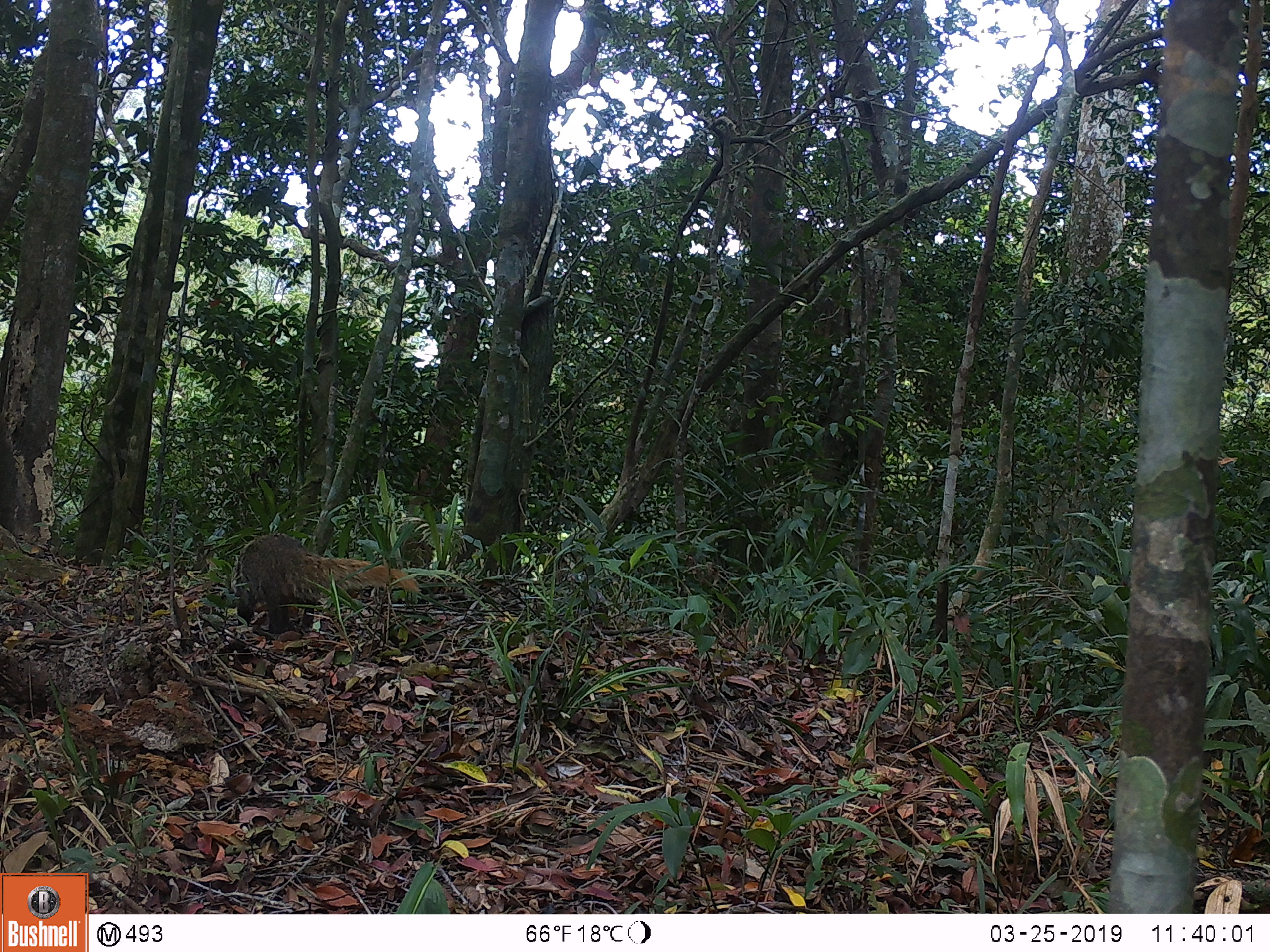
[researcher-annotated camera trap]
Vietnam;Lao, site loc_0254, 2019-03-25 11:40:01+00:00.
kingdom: Animalia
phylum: Chordata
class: Mammalia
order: Carnivora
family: Herpestidae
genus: Urva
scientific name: Urva urva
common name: crab-eating mongoose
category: crab eating mongoose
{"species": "crab eating mongoose (crab-eating mongoose) (Urva urva)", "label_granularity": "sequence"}